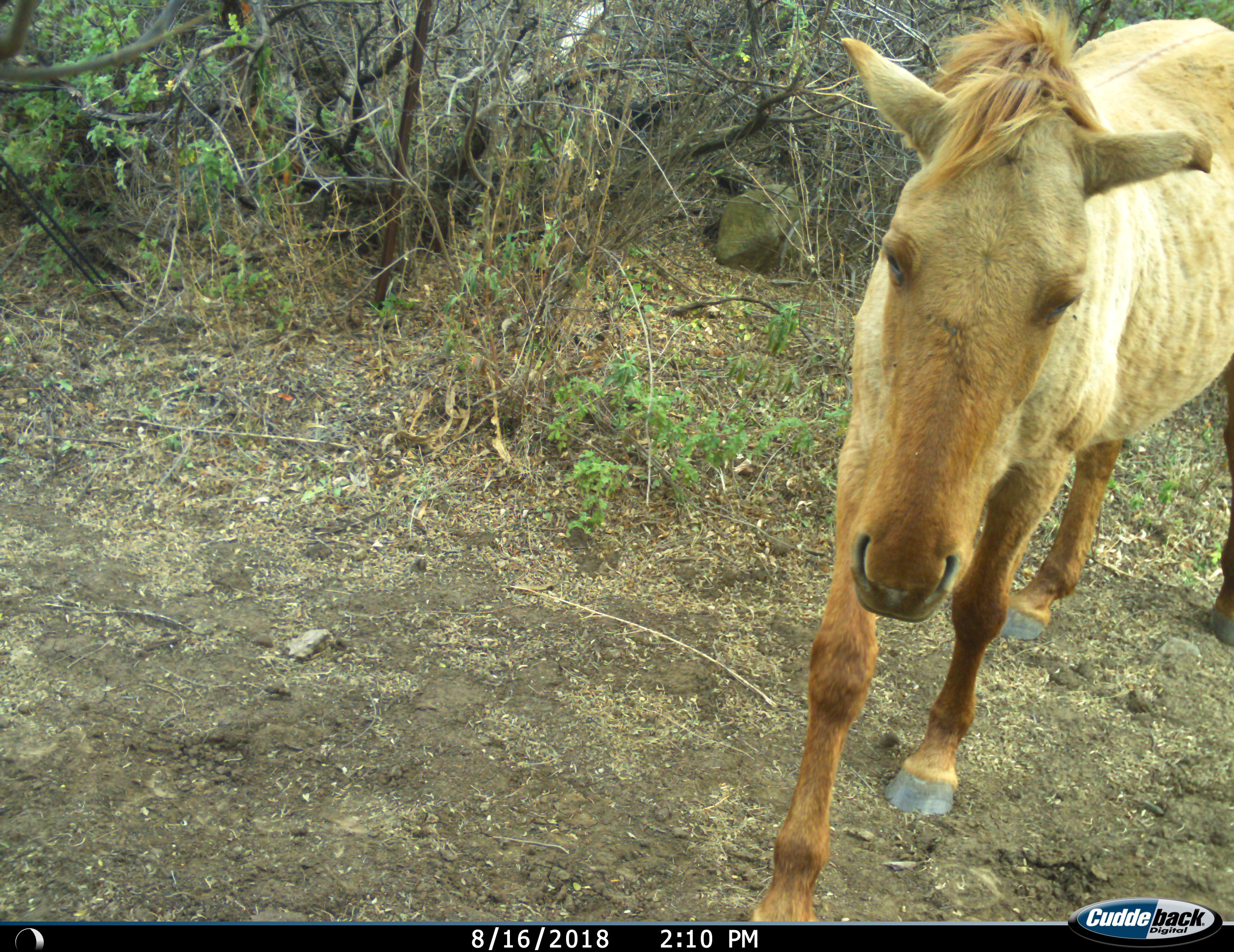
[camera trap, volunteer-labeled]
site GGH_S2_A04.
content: unidentified animal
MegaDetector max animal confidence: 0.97